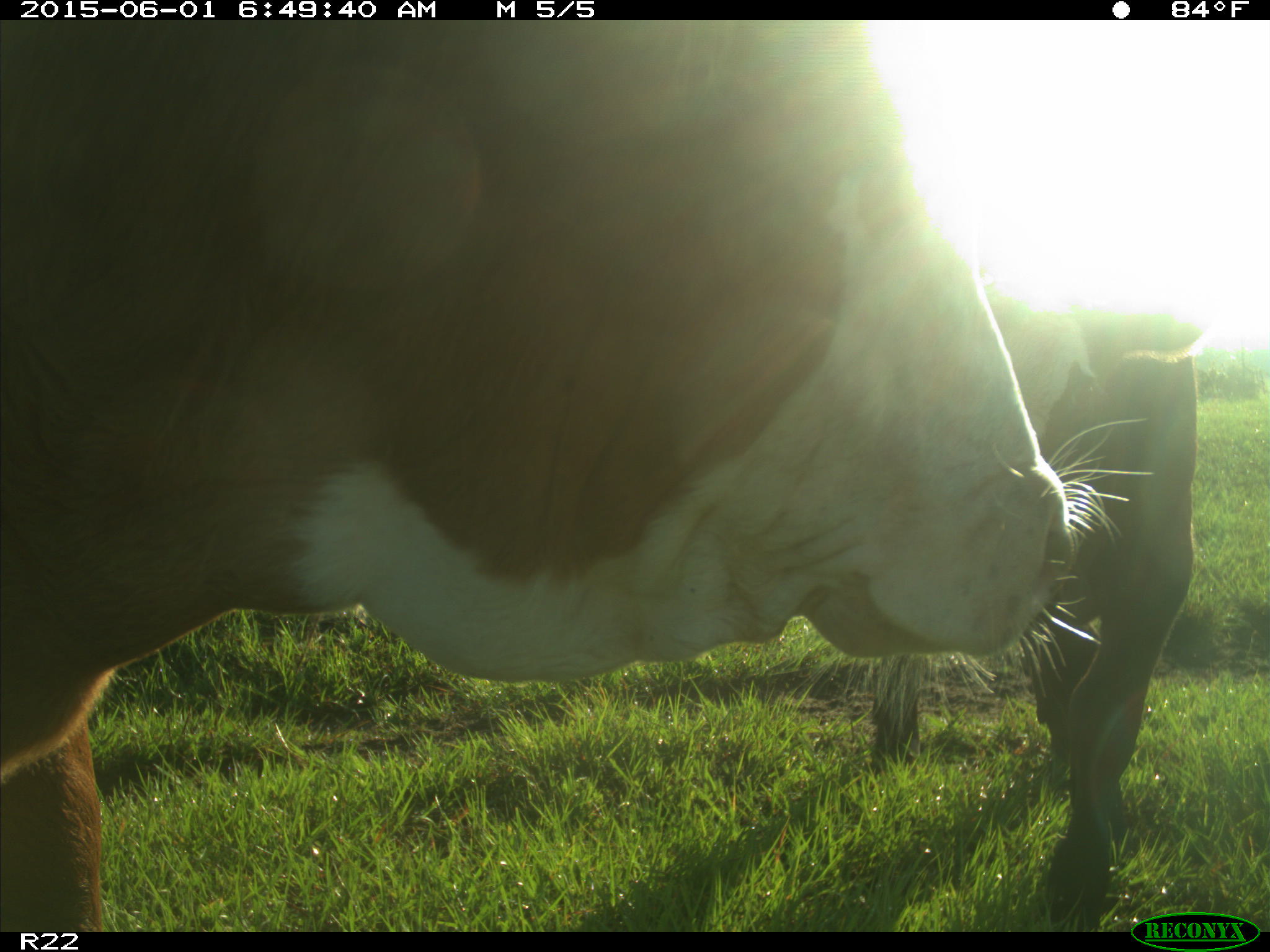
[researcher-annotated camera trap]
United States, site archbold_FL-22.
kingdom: Animalia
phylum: Chordata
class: Mammalia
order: Artiodactyla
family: Bovidae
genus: Bos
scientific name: Bos taurus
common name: domestic cow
Bos taurus (domestic cow).